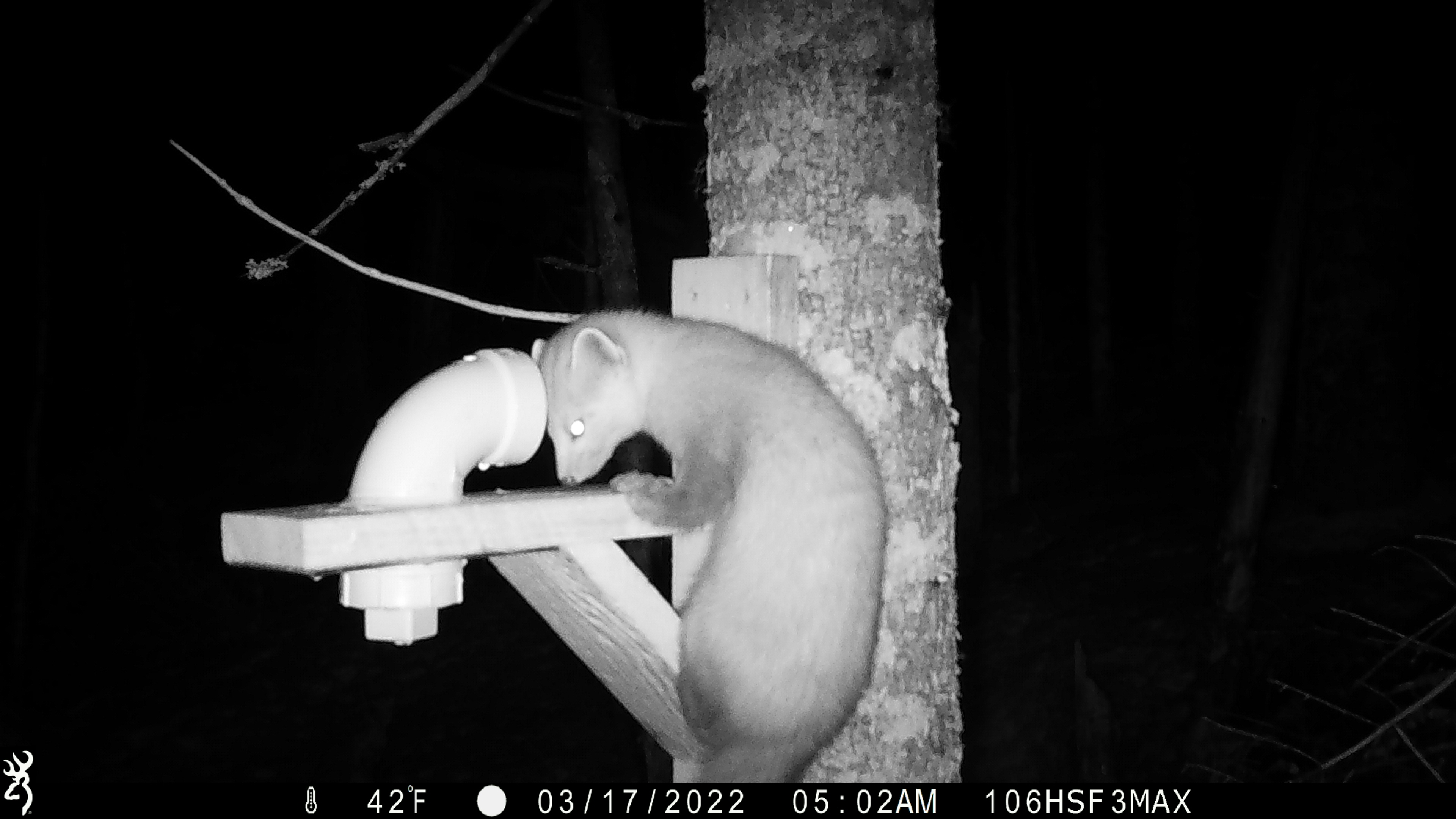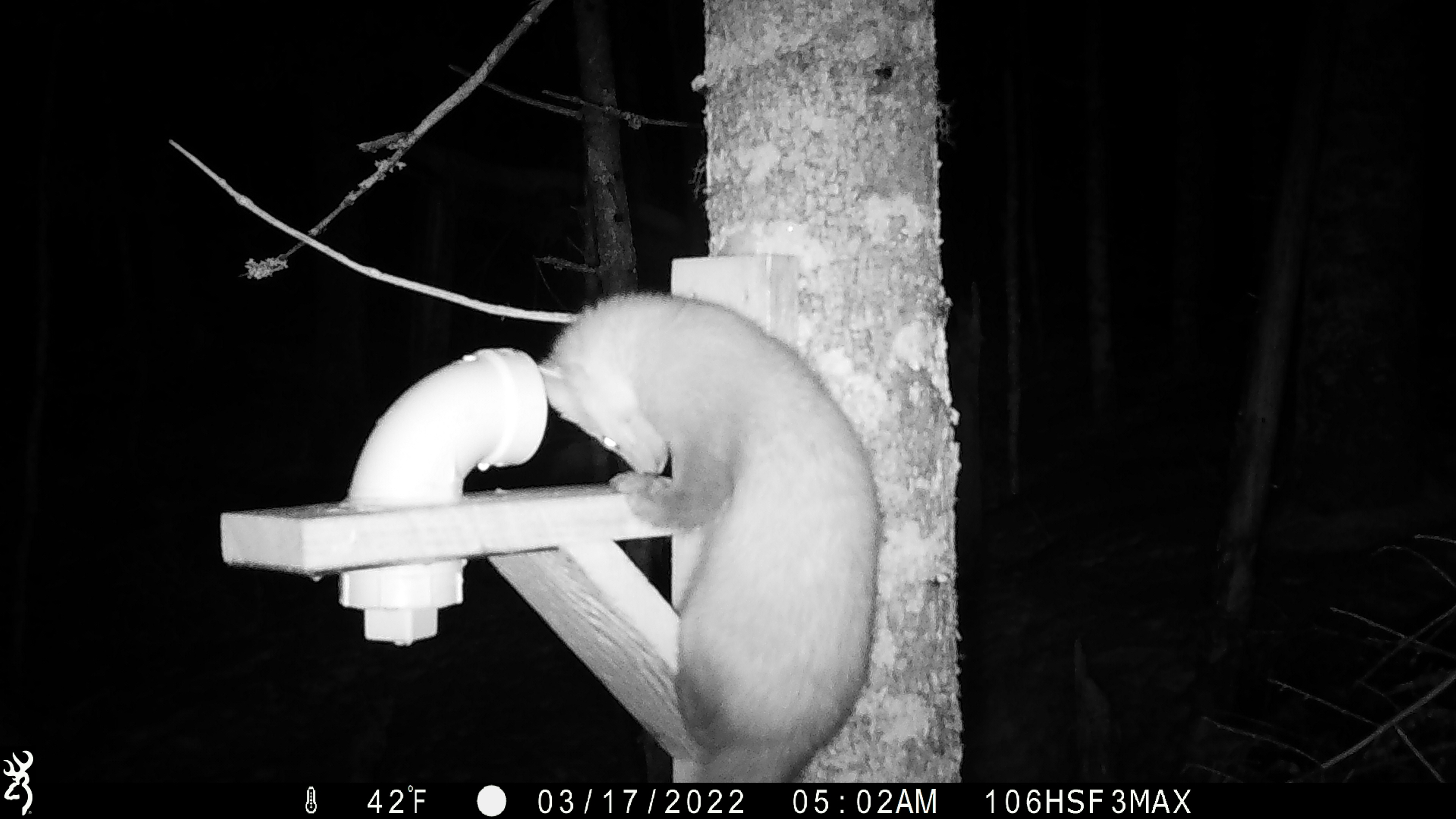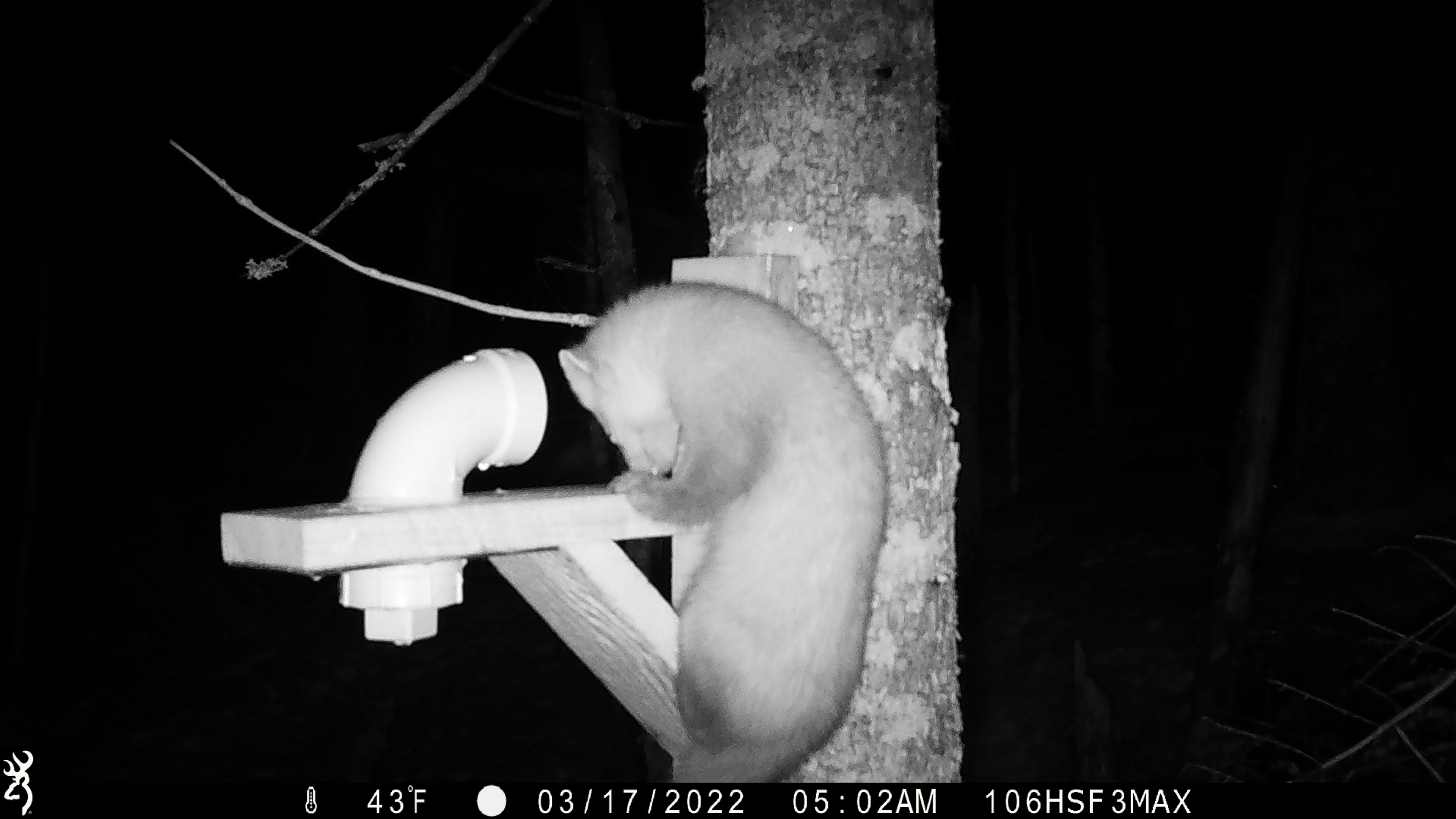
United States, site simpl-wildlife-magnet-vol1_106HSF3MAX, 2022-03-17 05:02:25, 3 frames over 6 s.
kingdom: Animalia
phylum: Chordata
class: Mammalia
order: Carnivora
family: Mustelidae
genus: Martes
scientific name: Martes americana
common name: american marten